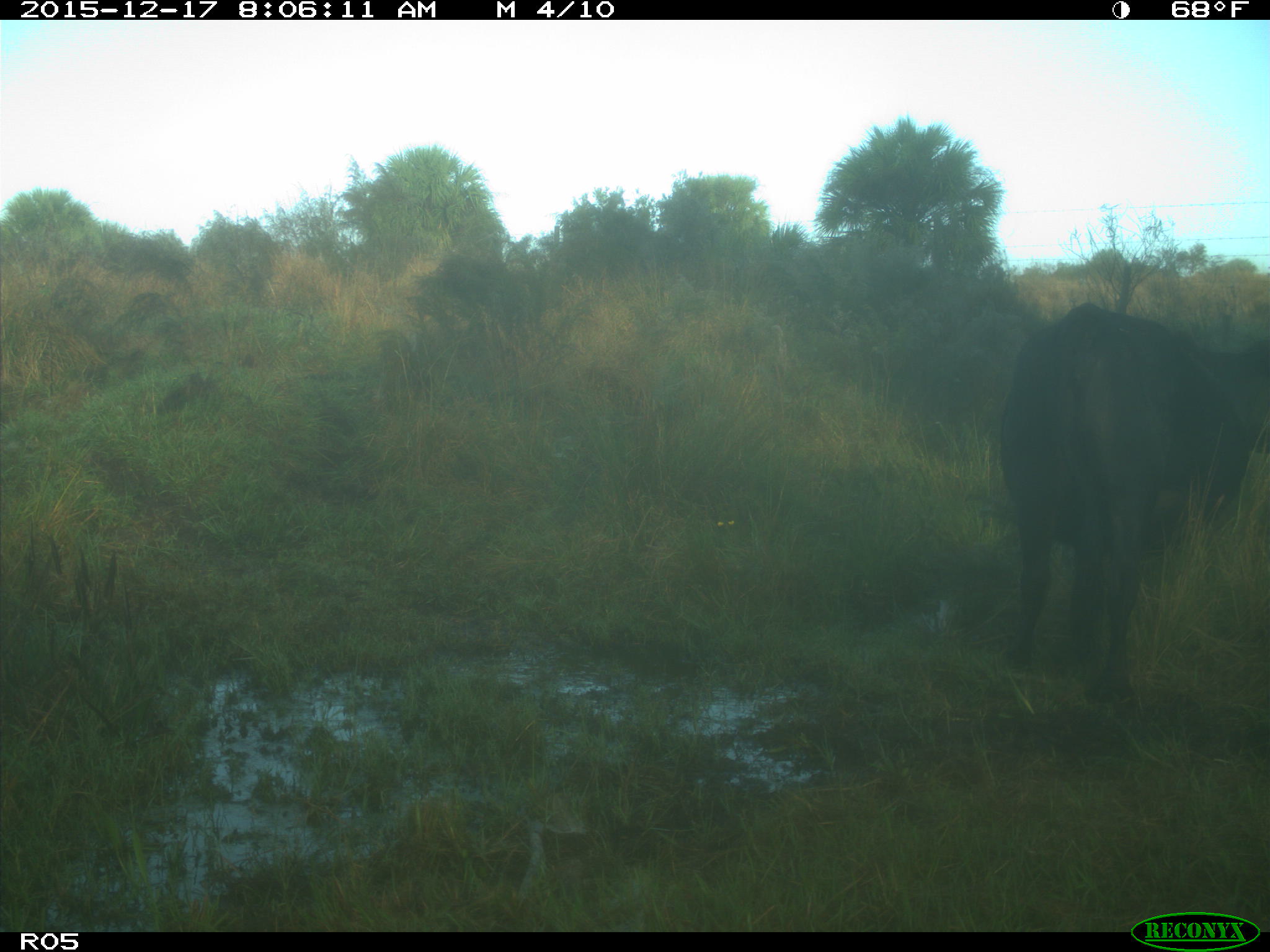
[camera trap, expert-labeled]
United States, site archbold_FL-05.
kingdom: Animalia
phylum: Chordata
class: Mammalia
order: Artiodactyla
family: Bovidae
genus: Bos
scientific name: Bos taurus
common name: domestic cow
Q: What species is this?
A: Bos taurus (domestic cow).